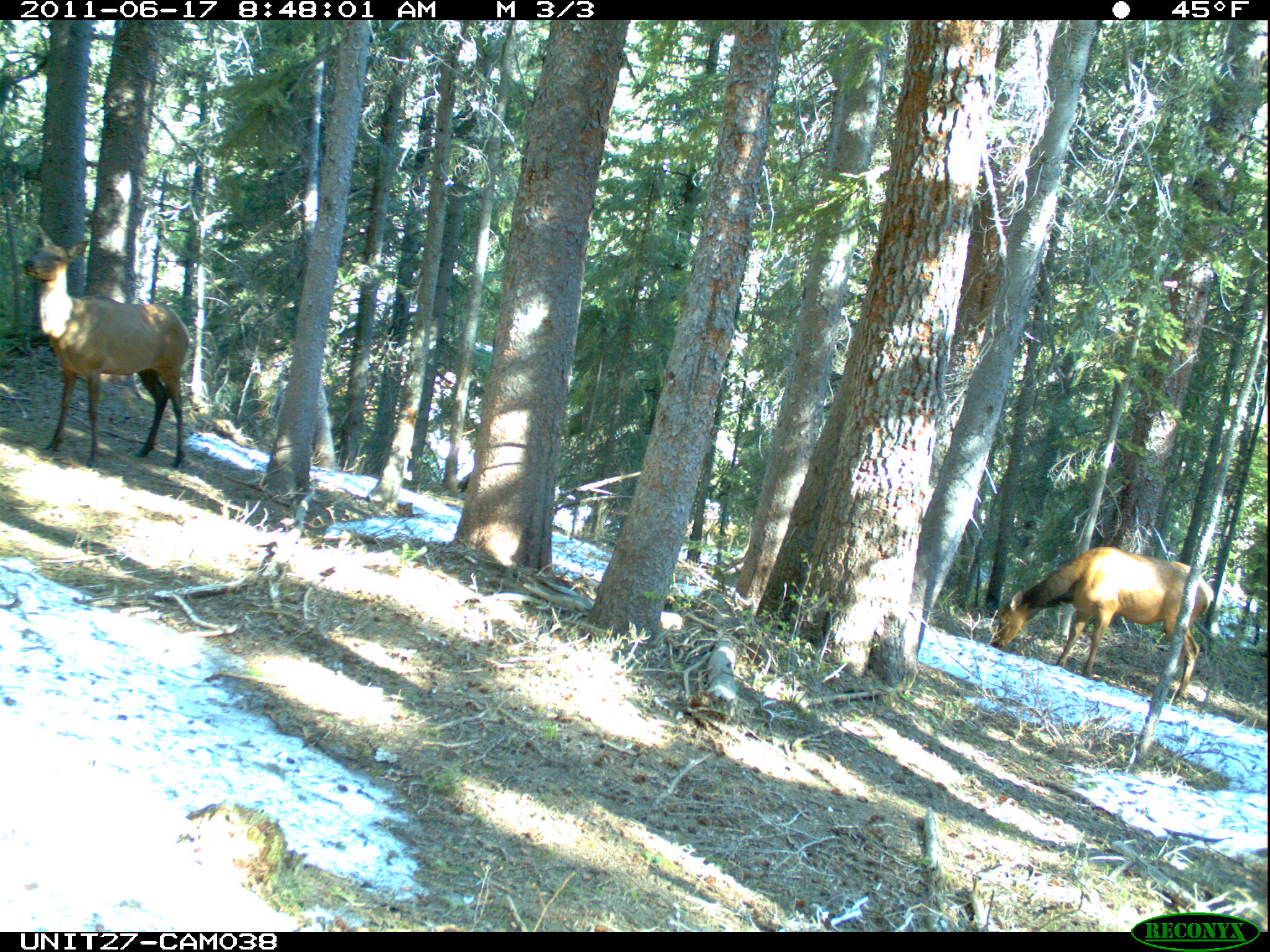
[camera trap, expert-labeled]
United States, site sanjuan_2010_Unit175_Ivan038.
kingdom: Animalia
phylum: Chordata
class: Mammalia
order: Artiodactyla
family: Cervidae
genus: Cervus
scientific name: Cervus elaphus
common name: red deer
Cervus elaphus (red deer).